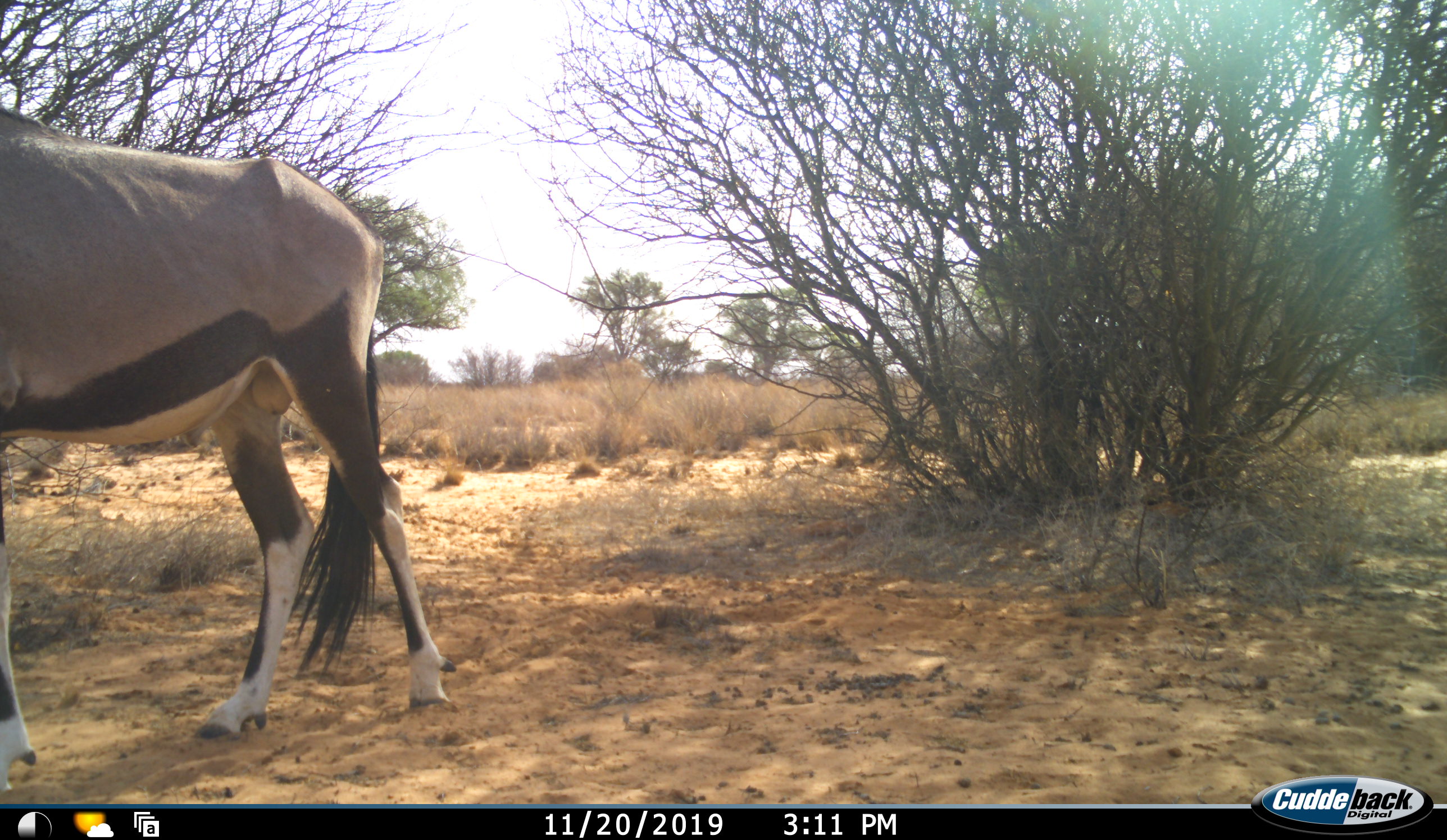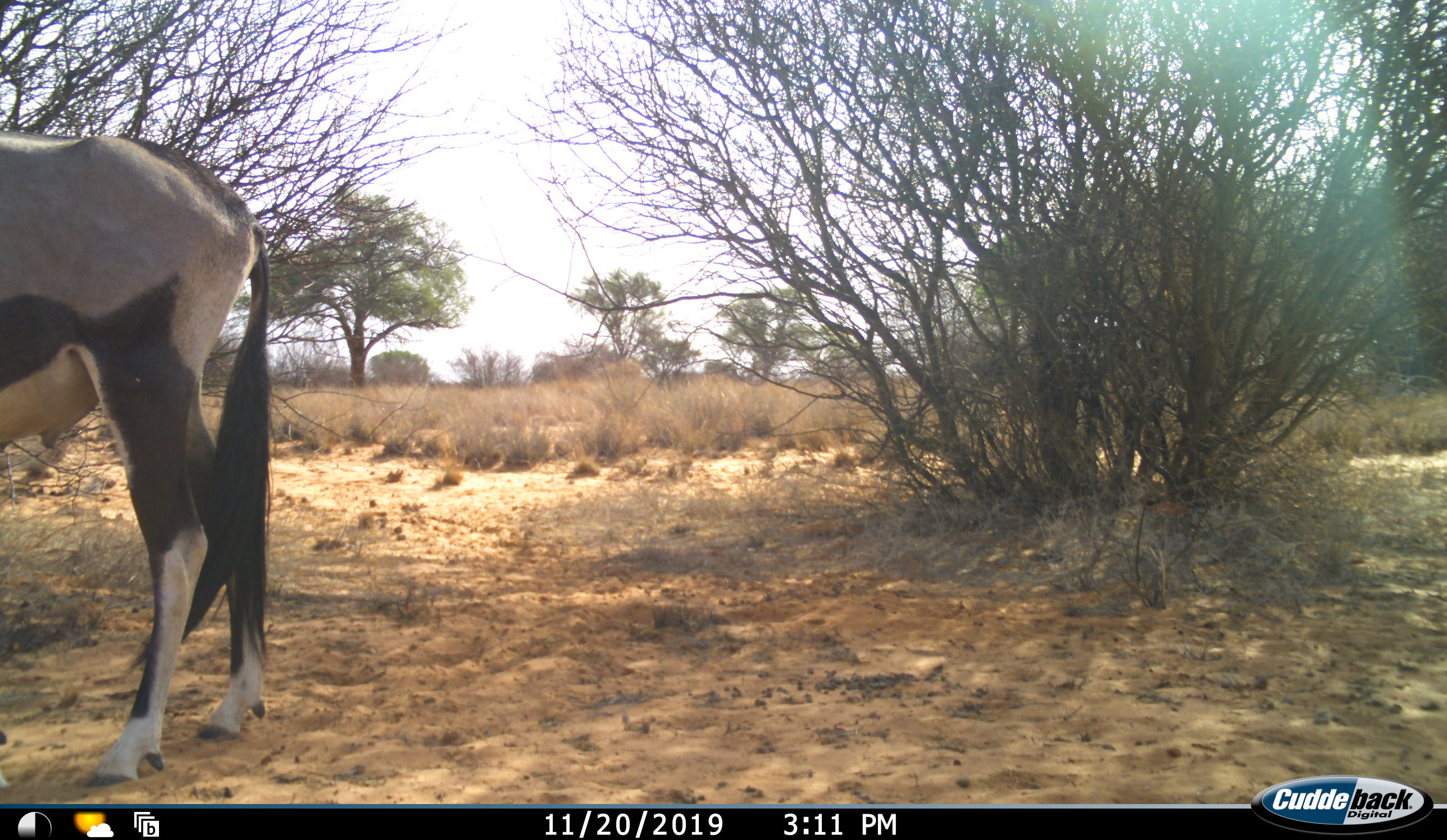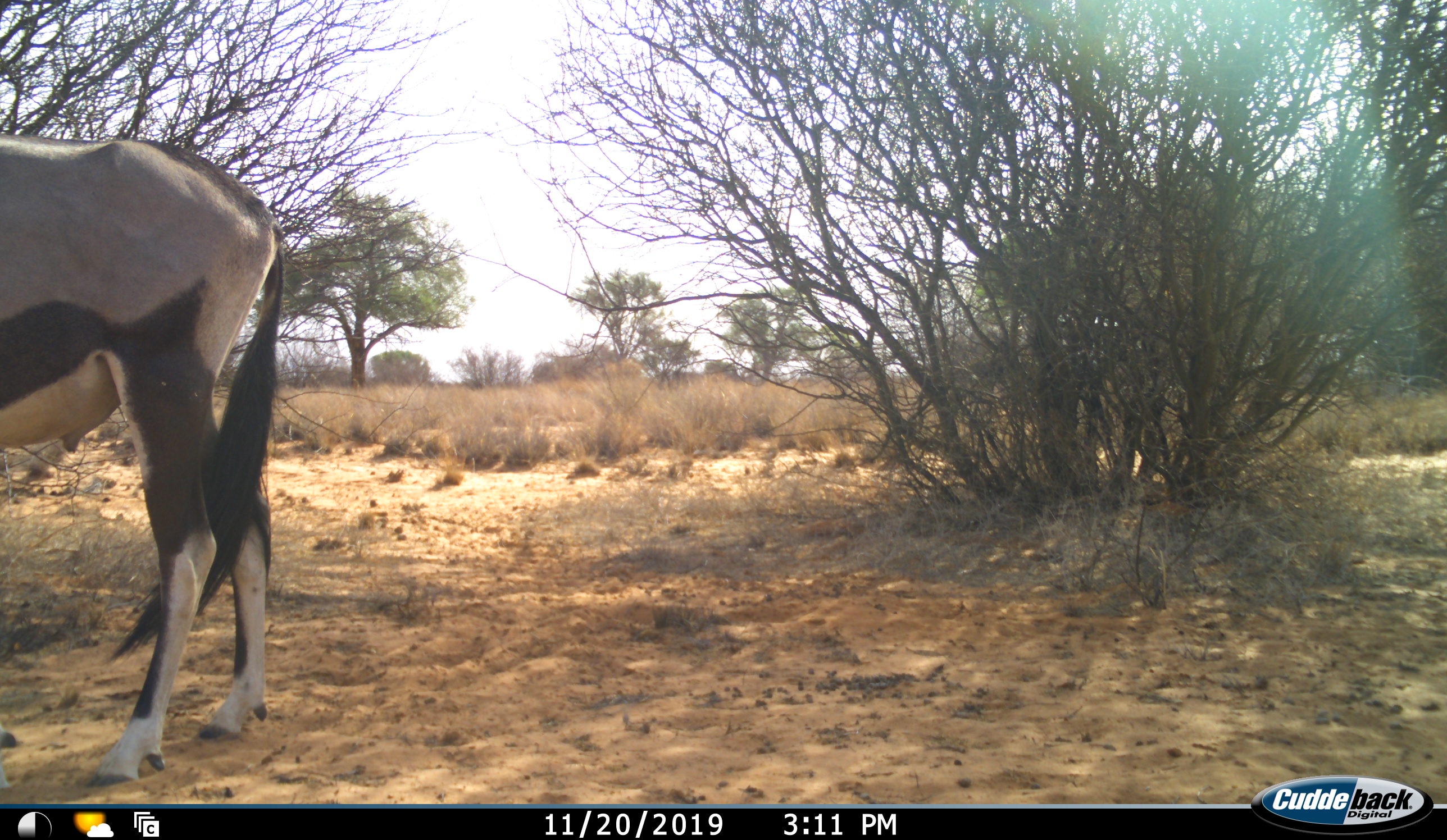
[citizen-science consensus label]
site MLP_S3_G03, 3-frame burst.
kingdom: Animalia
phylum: Chordata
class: Mammalia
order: Artiodactyla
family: Bovidae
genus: Oryx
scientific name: Oryx gazella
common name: gemsbok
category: oryx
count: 1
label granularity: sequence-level